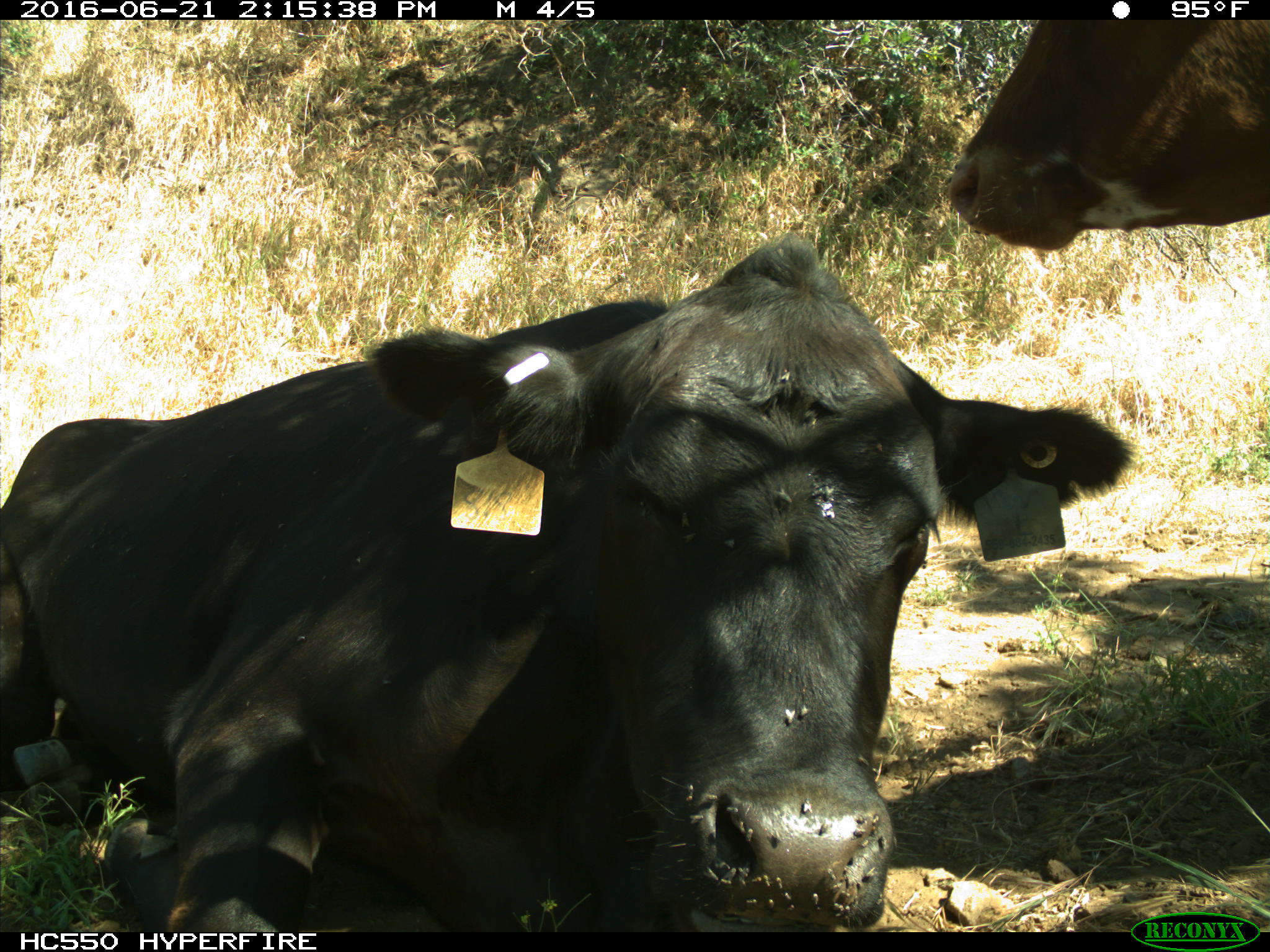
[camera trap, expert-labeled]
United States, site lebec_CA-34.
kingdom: Animalia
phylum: Chordata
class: Mammalia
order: Artiodactyla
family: Bovidae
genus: Bos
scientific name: Bos taurus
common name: domestic cow